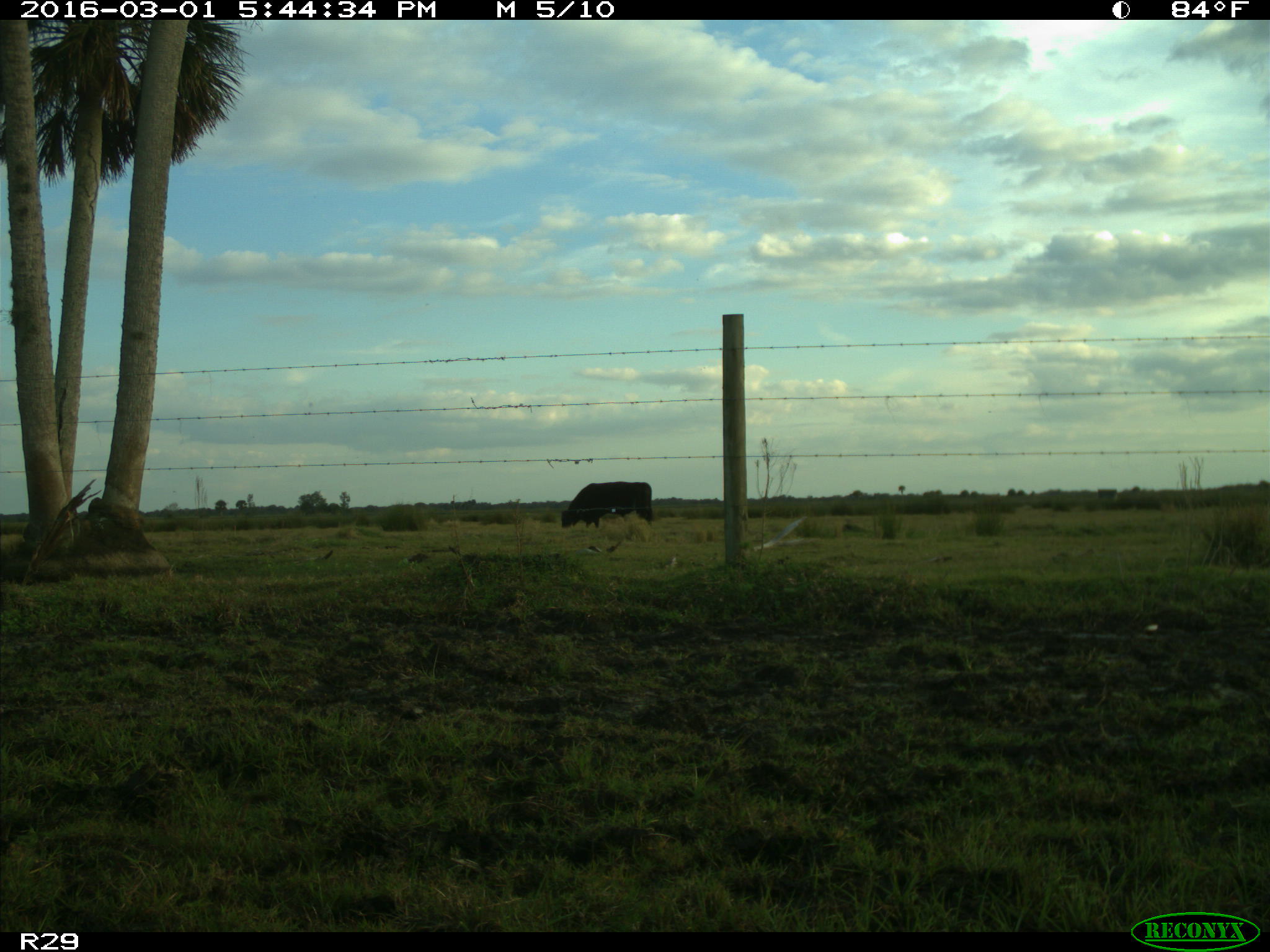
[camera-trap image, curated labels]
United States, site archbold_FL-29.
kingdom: Animalia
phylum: Chordata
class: Mammalia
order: Artiodactyla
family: Bovidae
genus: Bos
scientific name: Bos taurus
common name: domestic cow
Bos taurus (domestic cow).